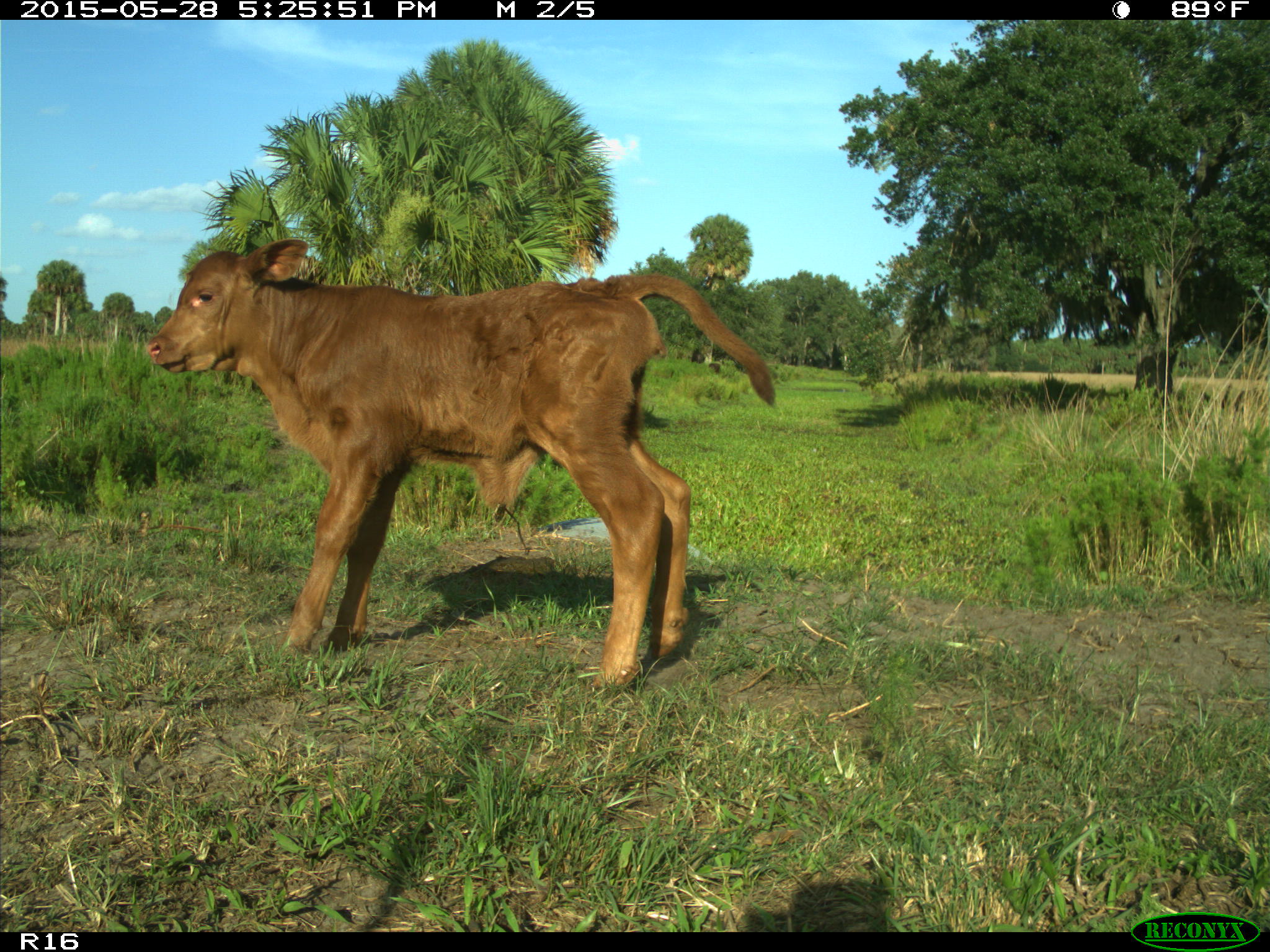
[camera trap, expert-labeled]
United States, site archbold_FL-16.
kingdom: Animalia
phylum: Chordata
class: Mammalia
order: Artiodactyla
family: Bovidae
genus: Bos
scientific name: Bos taurus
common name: domestic cow